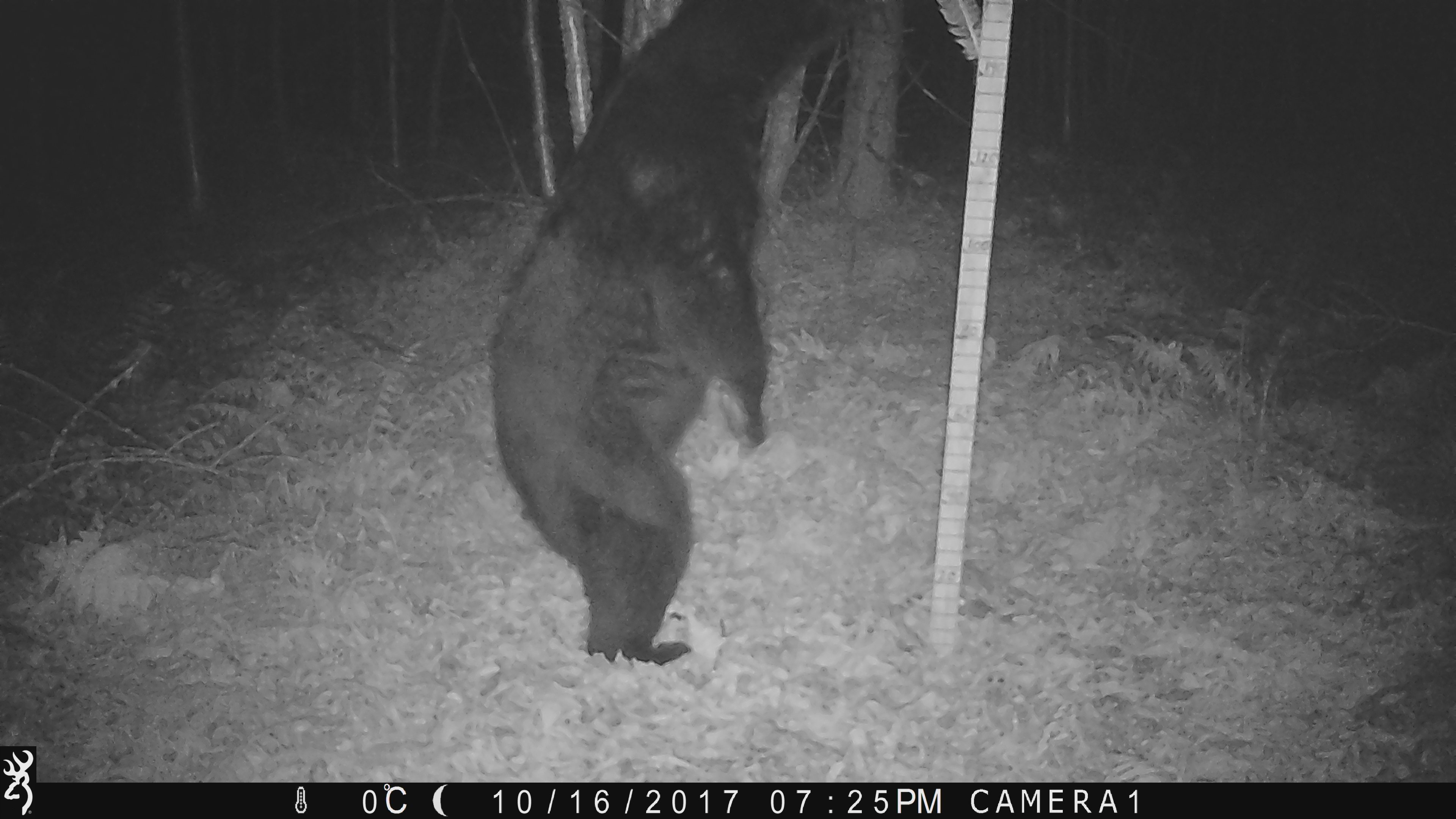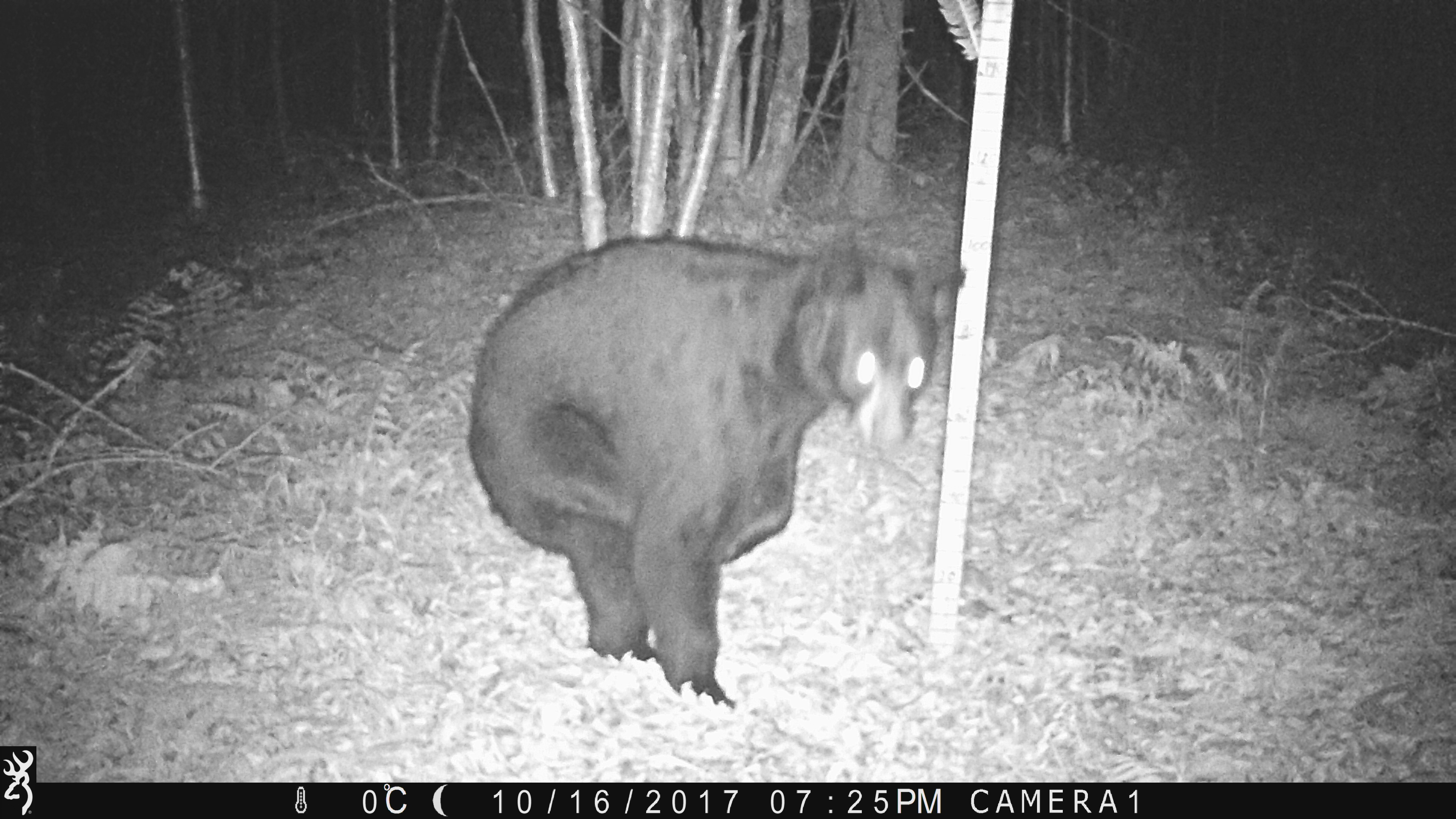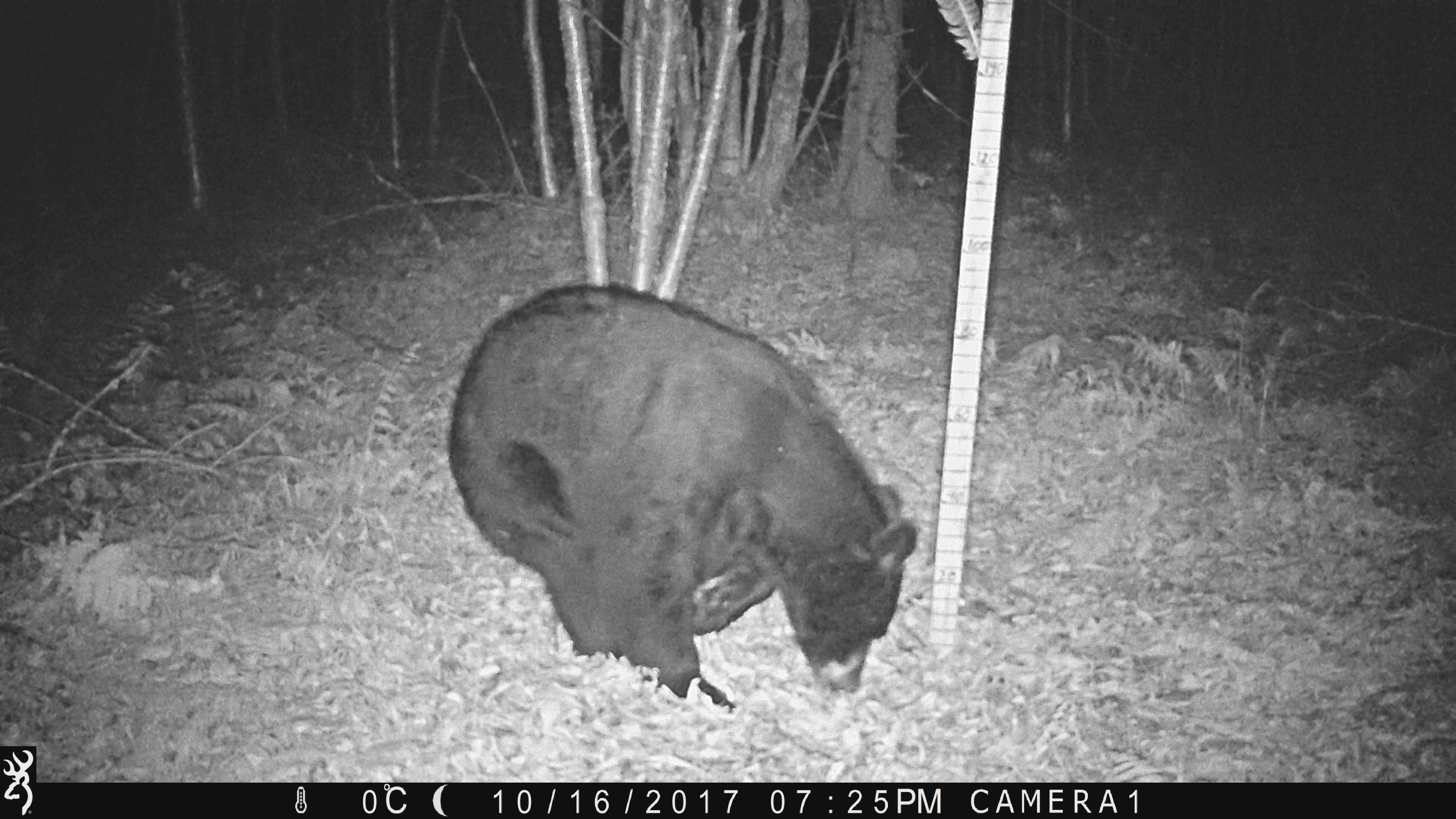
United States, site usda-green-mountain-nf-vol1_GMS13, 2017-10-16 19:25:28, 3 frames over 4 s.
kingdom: Animalia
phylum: Chordata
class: Mammalia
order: Carnivora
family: Ursidae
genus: Ursus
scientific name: Ursus americanus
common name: black bear